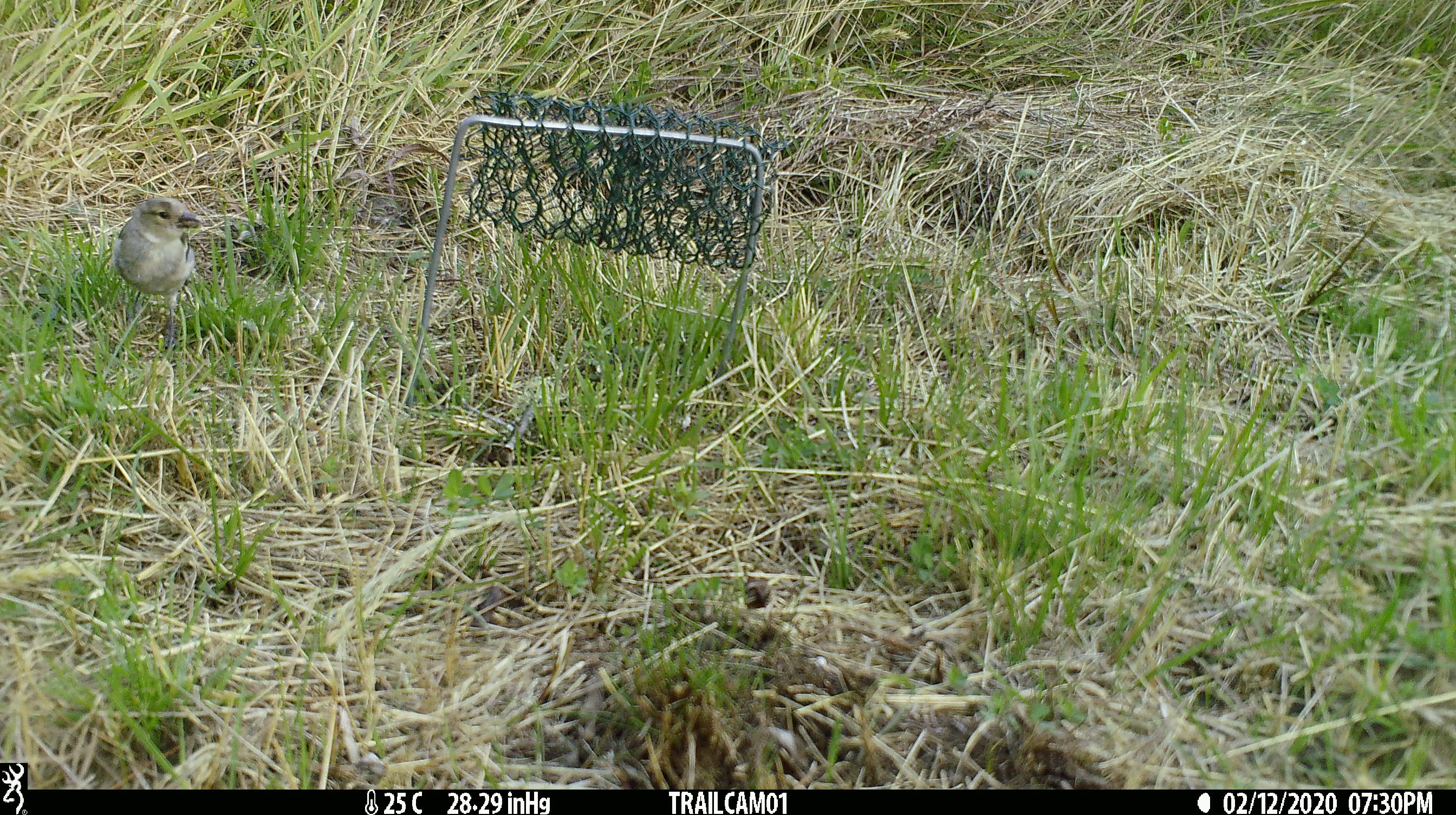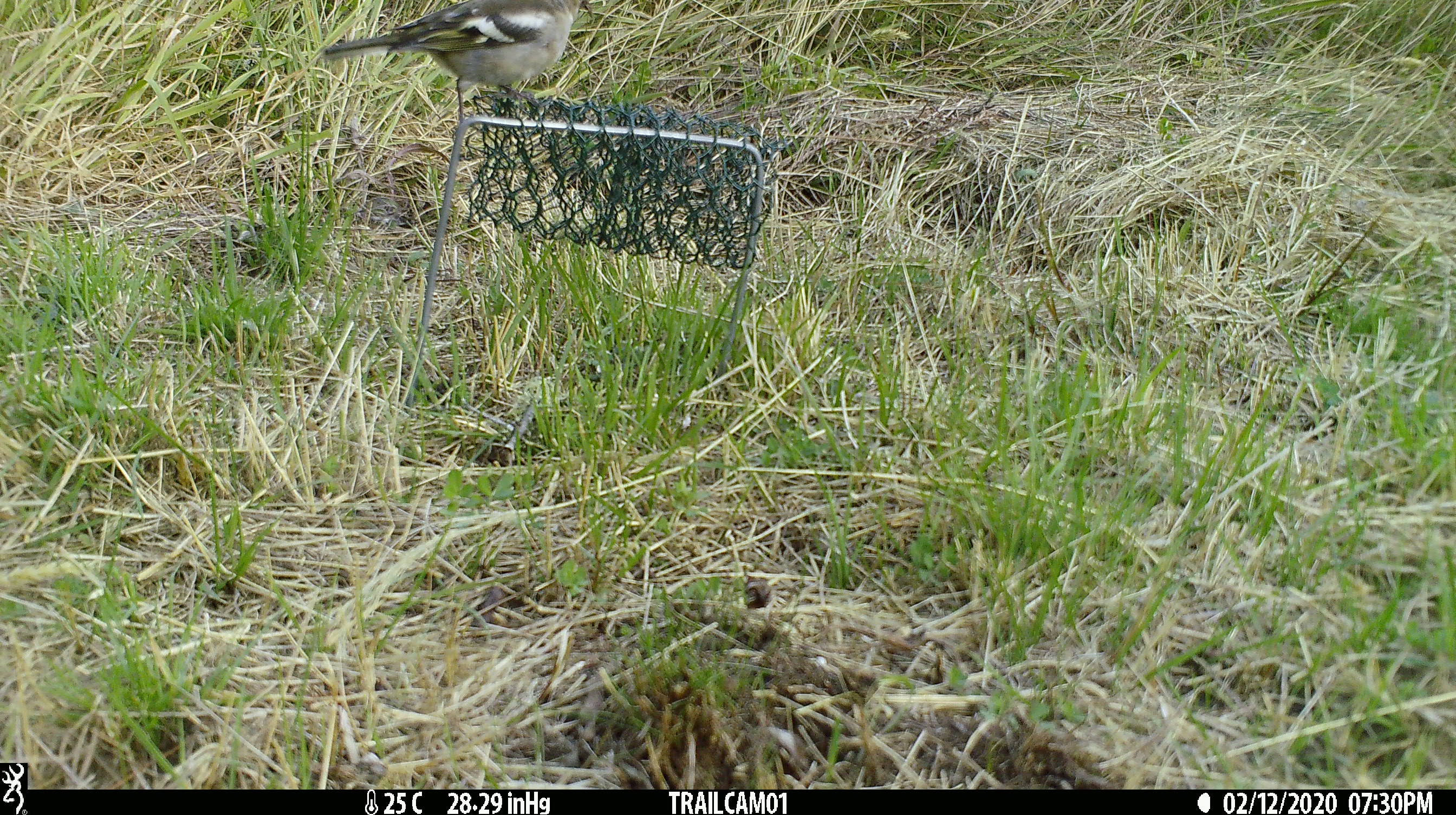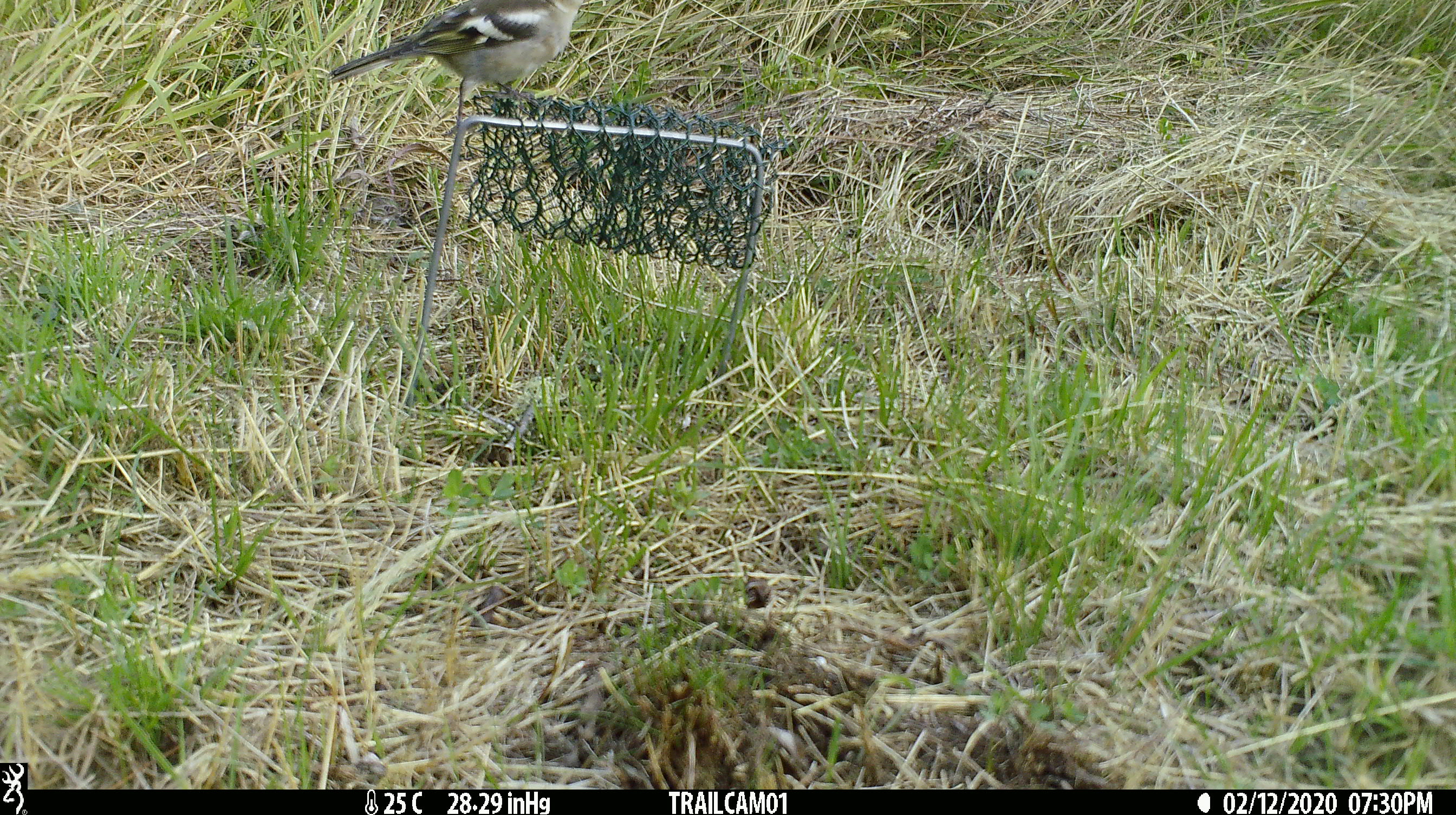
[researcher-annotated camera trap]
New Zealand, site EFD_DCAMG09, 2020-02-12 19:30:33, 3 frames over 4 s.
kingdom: Animalia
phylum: Chordata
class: Aves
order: Passeriformes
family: Fringillidae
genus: Fringilla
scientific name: Fringilla coelebs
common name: common chaffinch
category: chaffinch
Chaffinch (common chaffinch) (Fringilla coelebs).